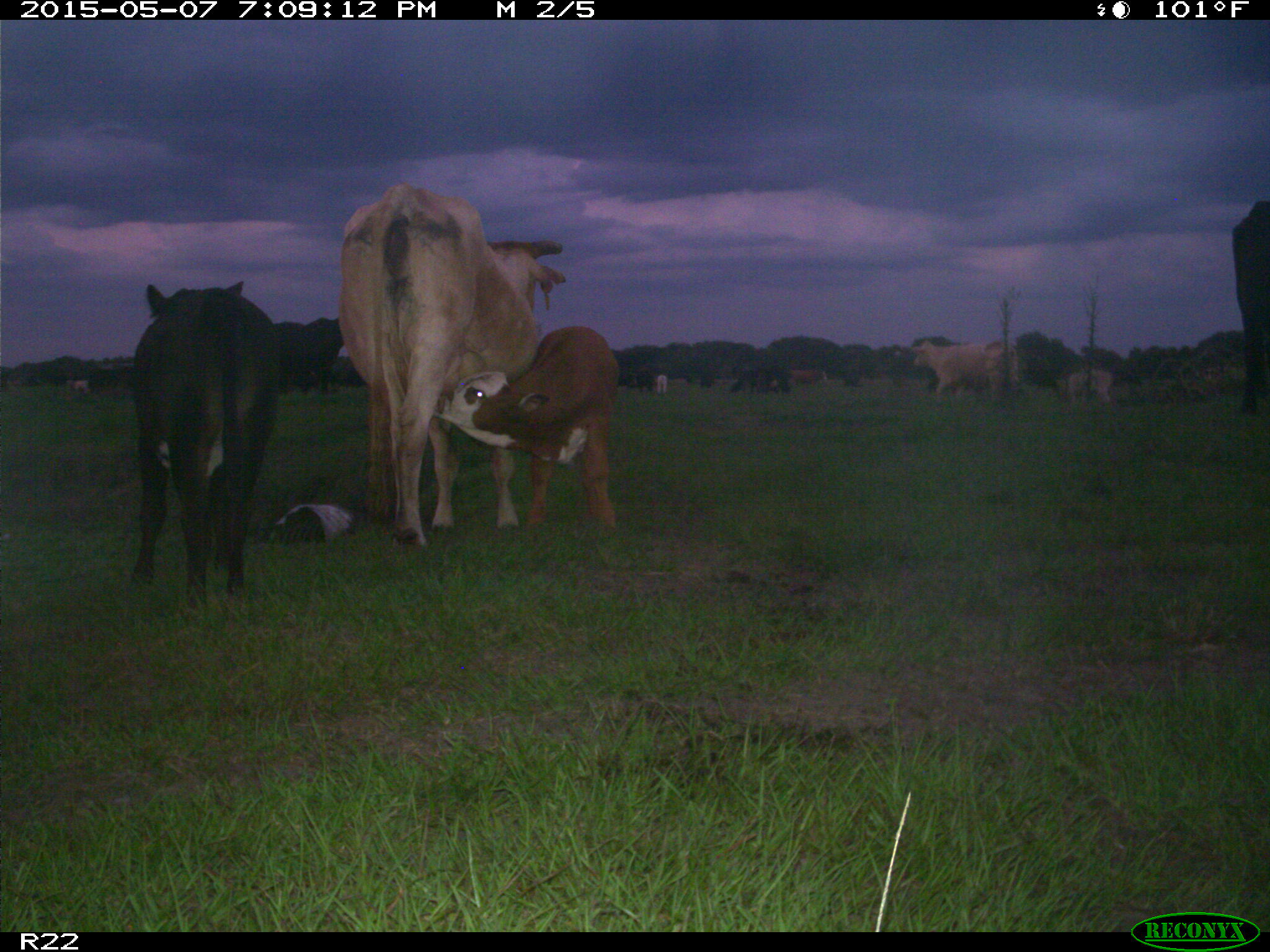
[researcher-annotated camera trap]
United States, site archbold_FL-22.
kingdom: Animalia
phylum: Chordata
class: Mammalia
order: Artiodactyla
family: Bovidae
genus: Bos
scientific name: Bos taurus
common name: domestic cow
Bos taurus (domestic cow).